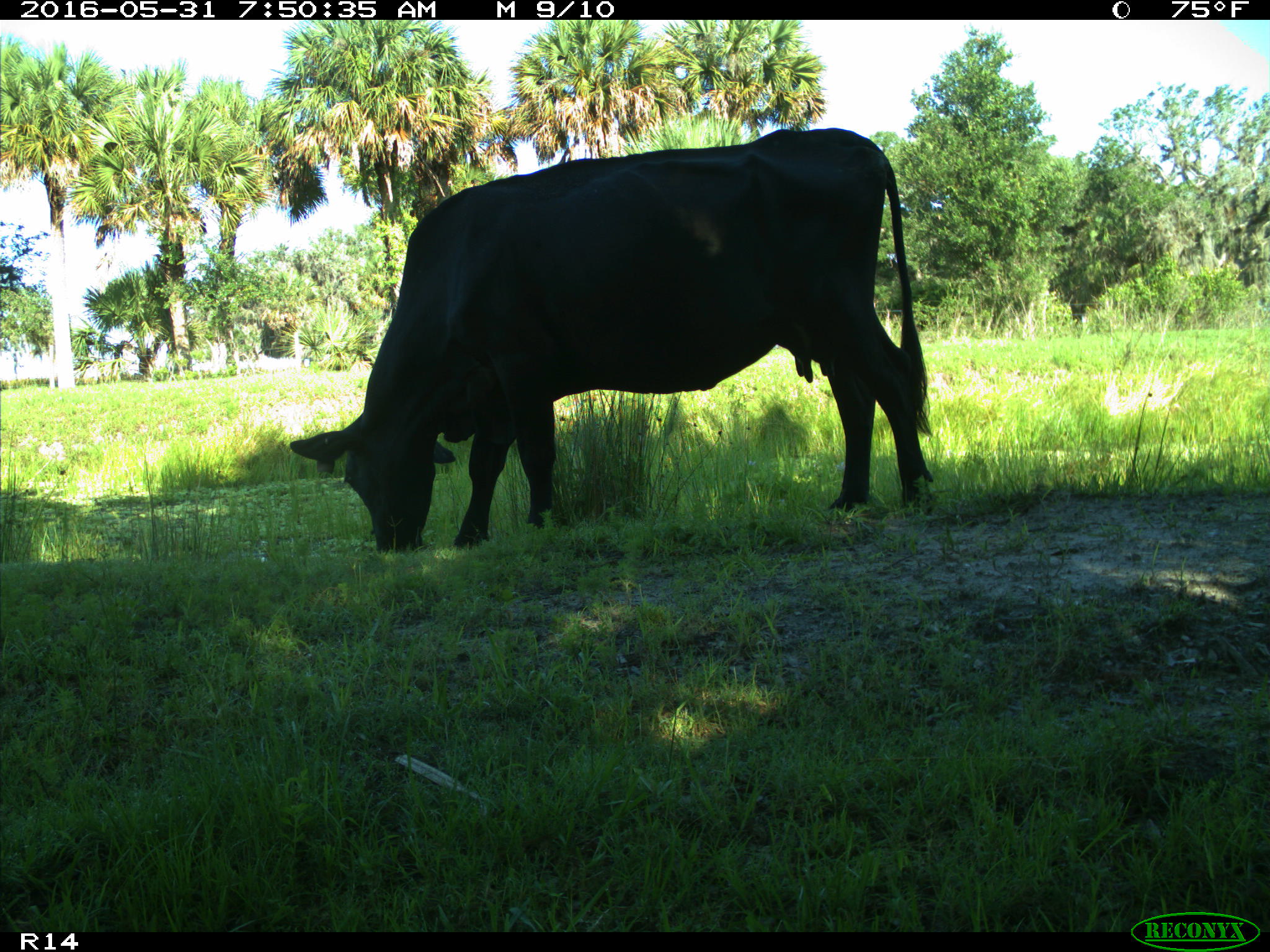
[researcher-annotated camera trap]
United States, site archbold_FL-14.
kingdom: Animalia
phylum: Chordata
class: Mammalia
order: Artiodactyla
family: Bovidae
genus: Bos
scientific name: Bos taurus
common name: domestic cow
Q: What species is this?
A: Bos taurus (domestic cow).